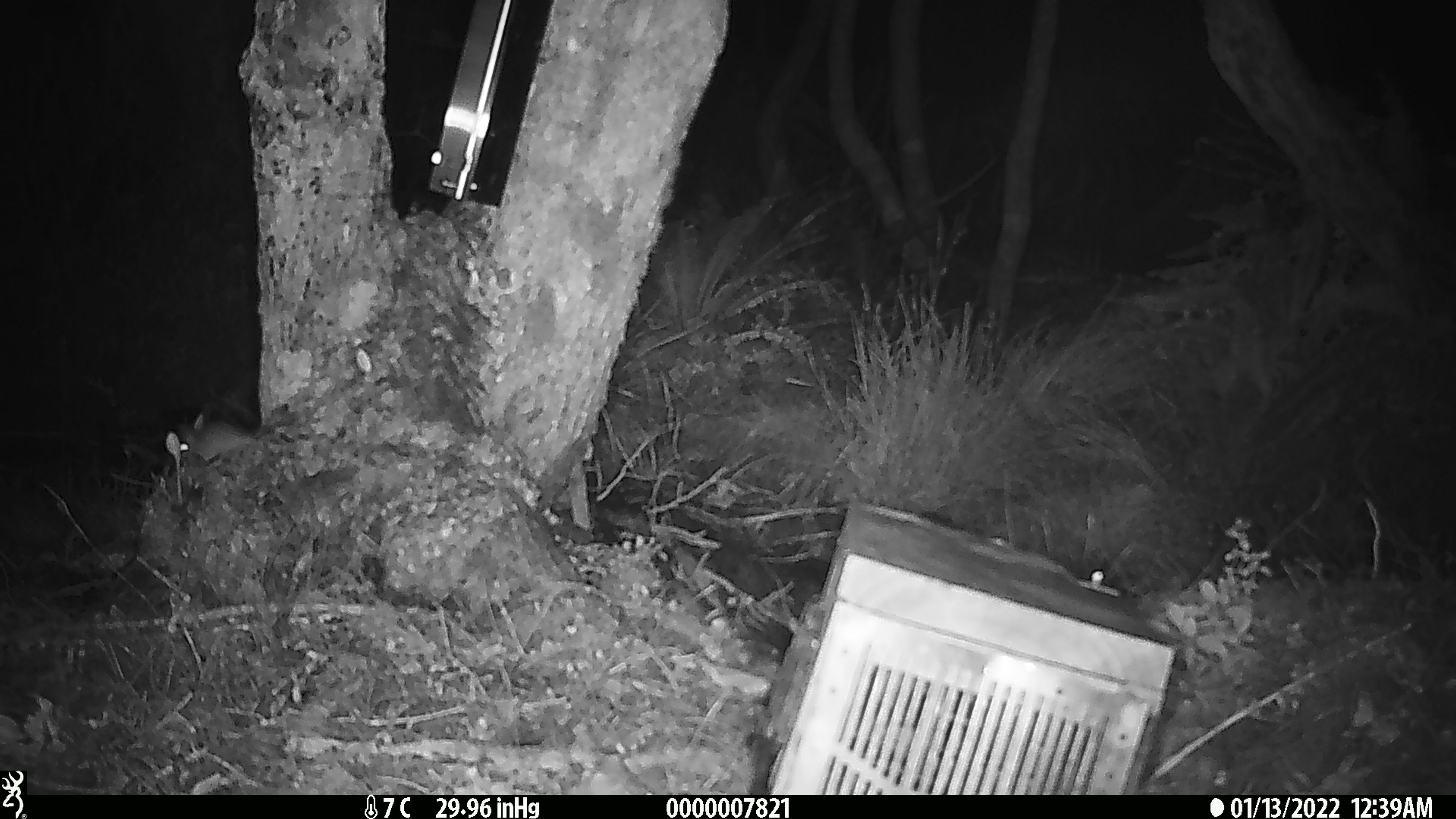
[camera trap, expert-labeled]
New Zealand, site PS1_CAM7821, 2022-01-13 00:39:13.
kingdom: Animalia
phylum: Chordata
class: Mammalia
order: Rodentia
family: Muridae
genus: Mus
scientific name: Mus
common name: mouse